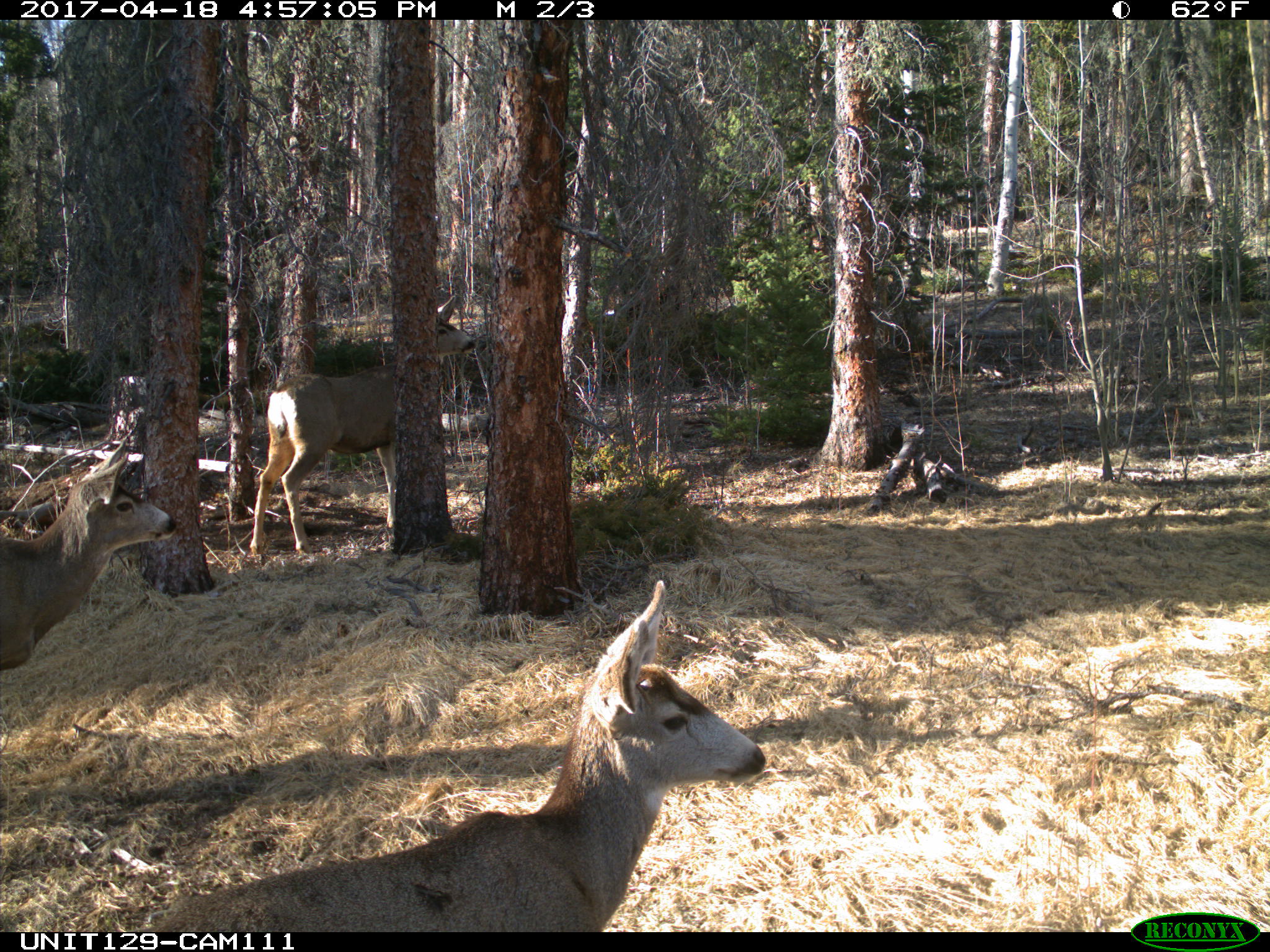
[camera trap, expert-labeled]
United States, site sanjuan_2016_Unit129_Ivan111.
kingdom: Animalia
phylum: Chordata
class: Mammalia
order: Artiodactyla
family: Cervidae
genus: Odocoileus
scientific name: Odocoileus hemionus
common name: mule deer